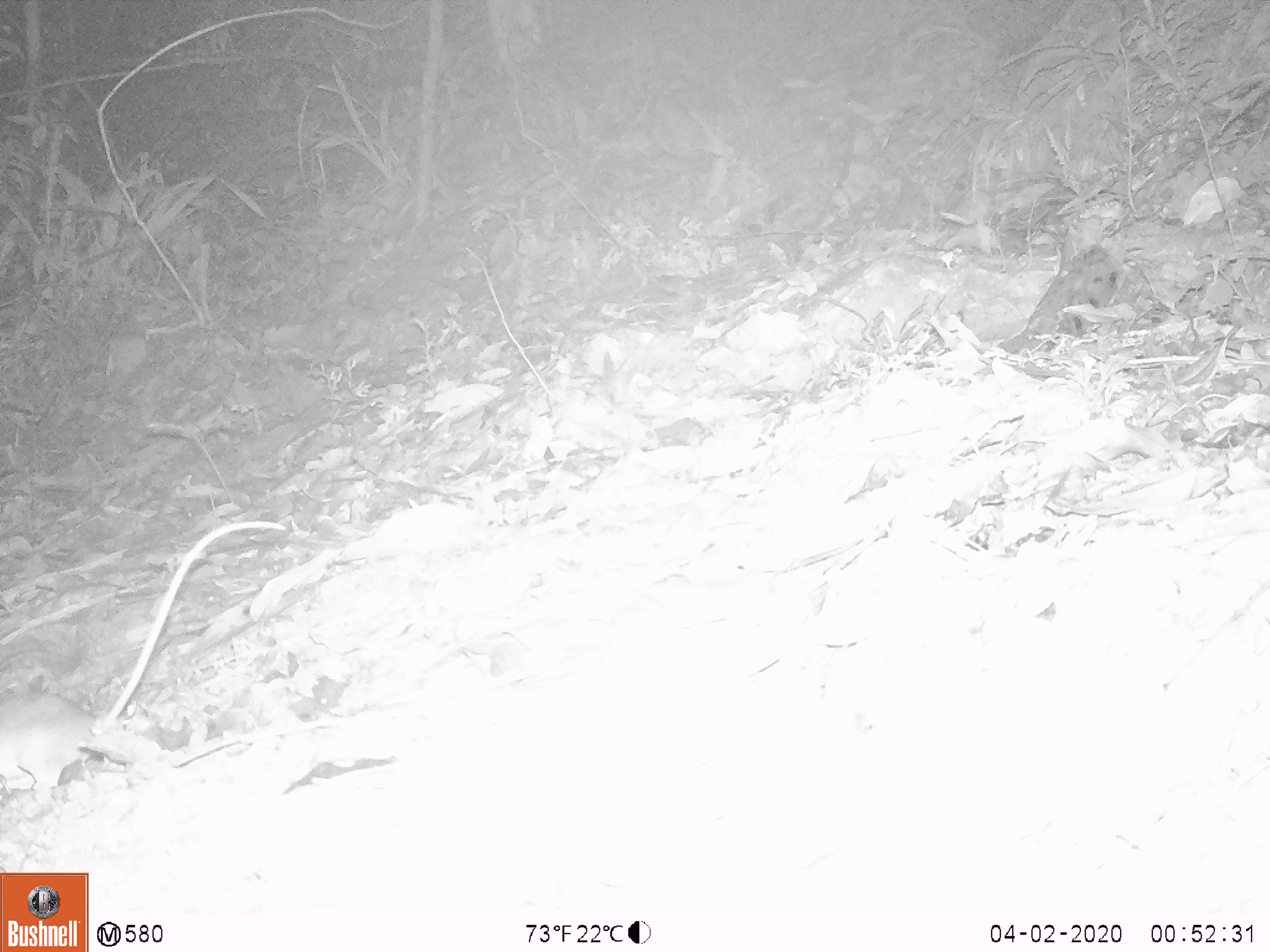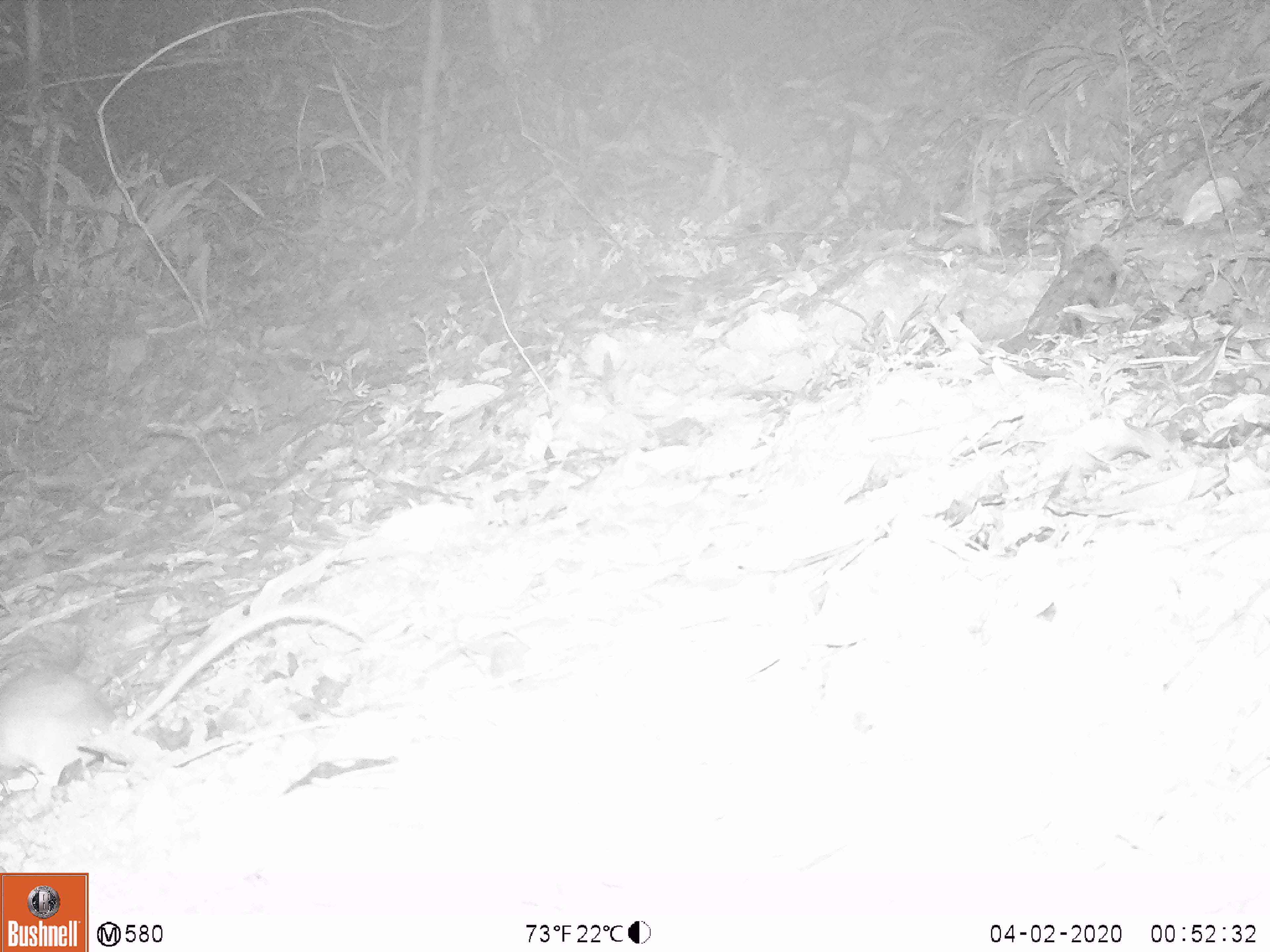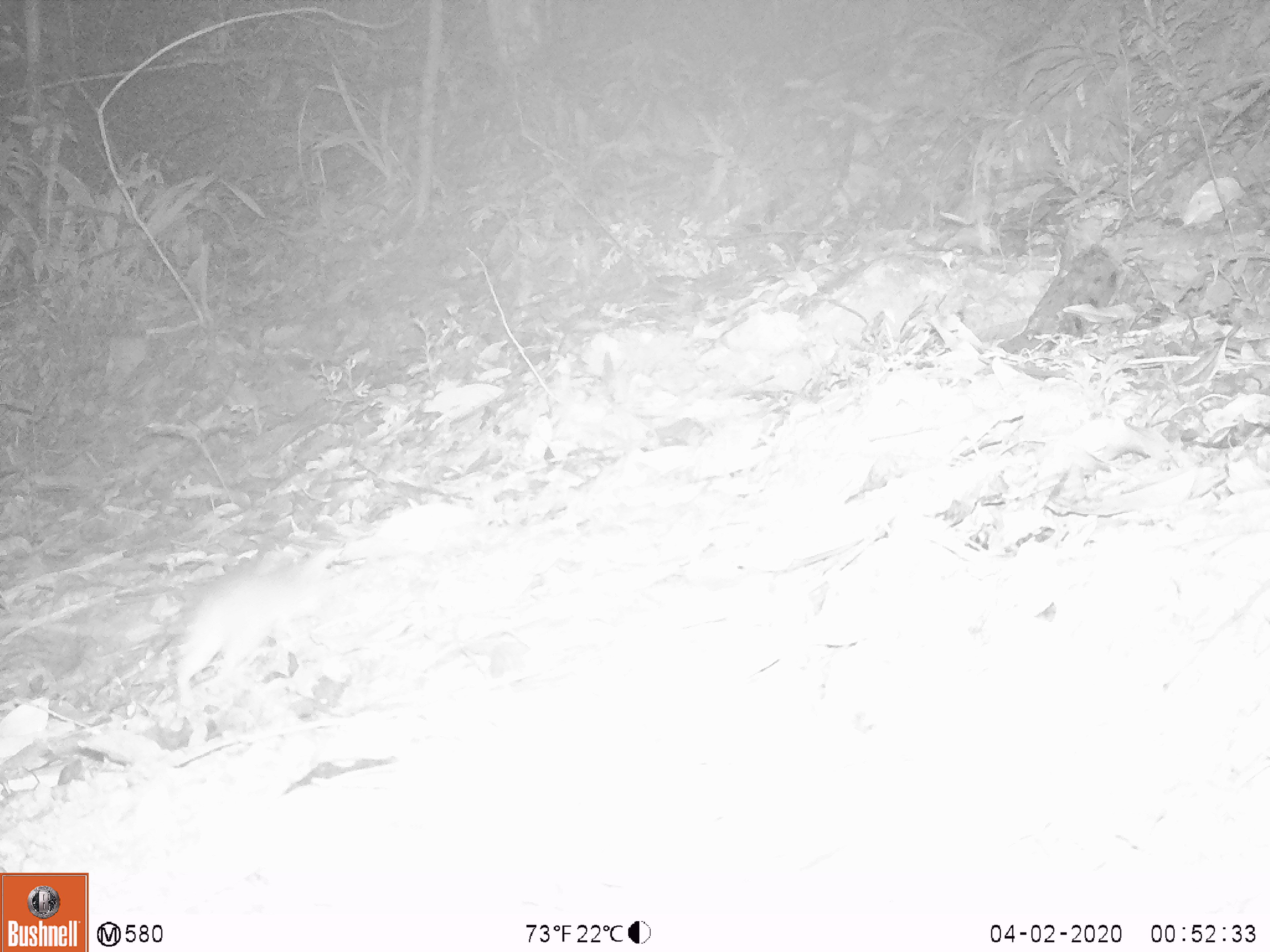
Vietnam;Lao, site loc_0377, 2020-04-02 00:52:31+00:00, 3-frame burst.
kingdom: Animalia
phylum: Chordata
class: Mammalia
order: Rodentia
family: Muridae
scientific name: Muridae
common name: old-world mice and rats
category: unidentified murid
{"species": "unidentified murid (old-world mice and rats) (Muridae)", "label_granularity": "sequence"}